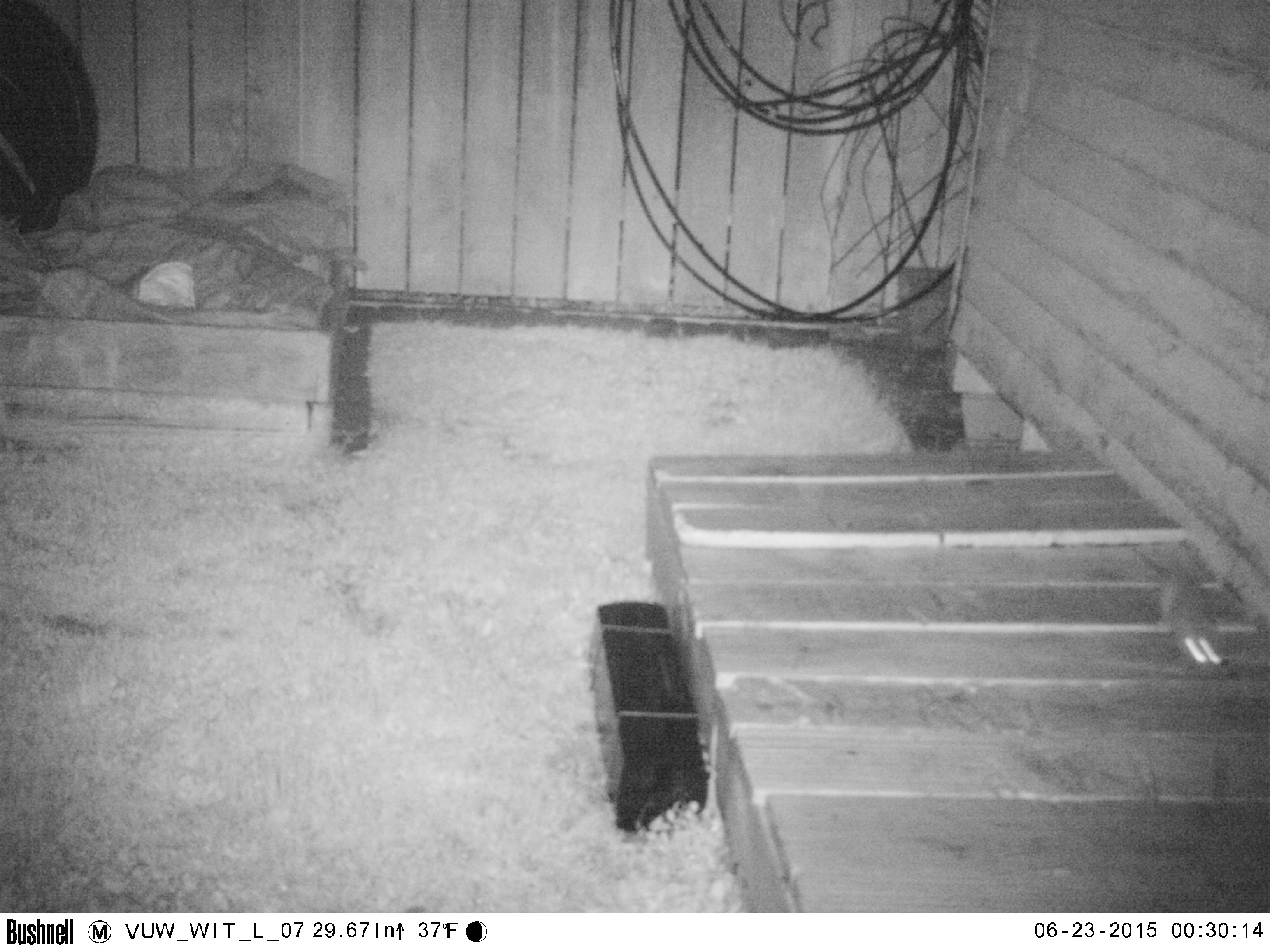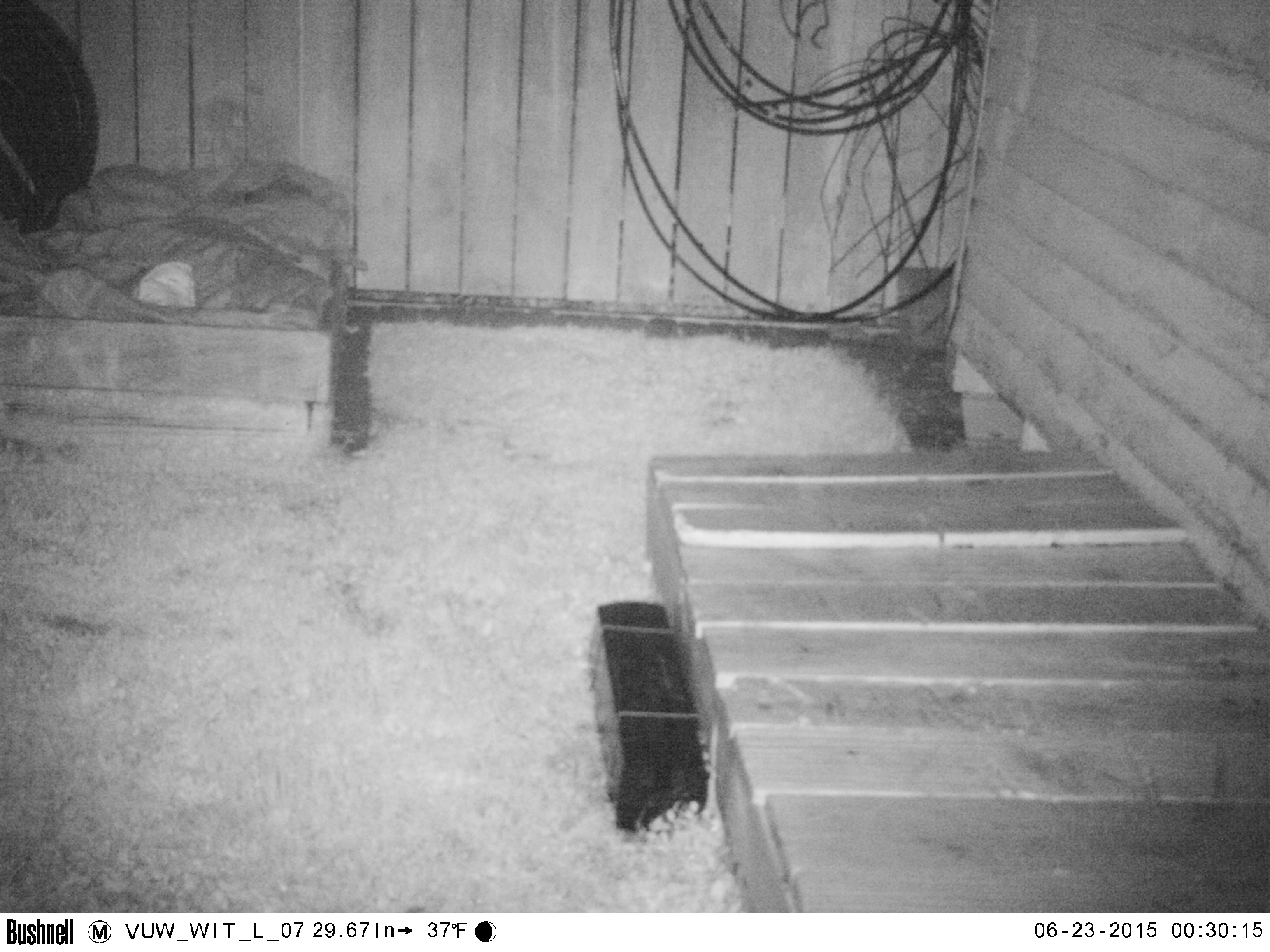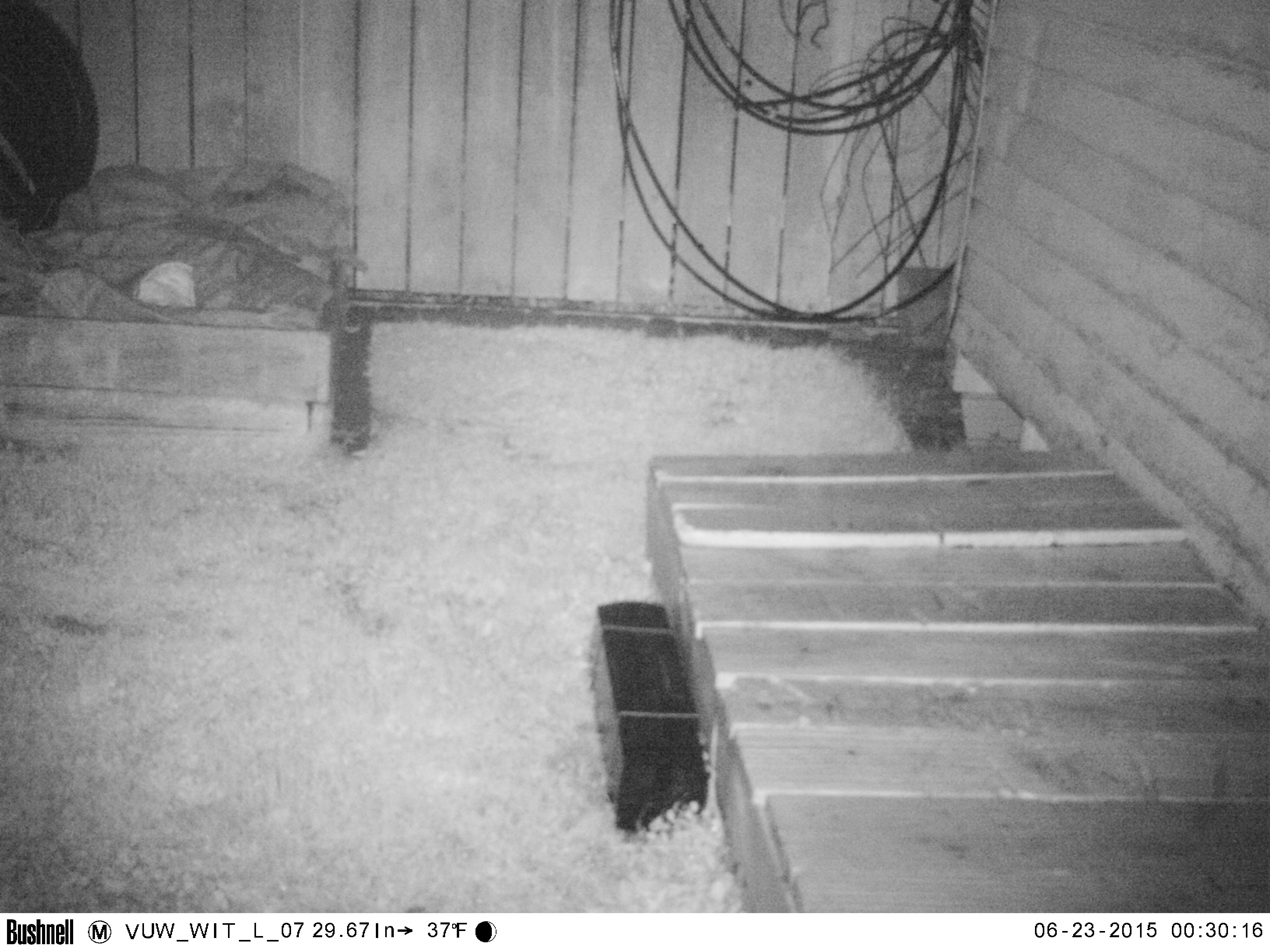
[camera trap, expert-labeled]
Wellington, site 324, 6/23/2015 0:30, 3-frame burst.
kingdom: Animalia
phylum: Chordata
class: Mammalia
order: Rodentia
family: Muridae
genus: Mus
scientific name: Mus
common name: mouse